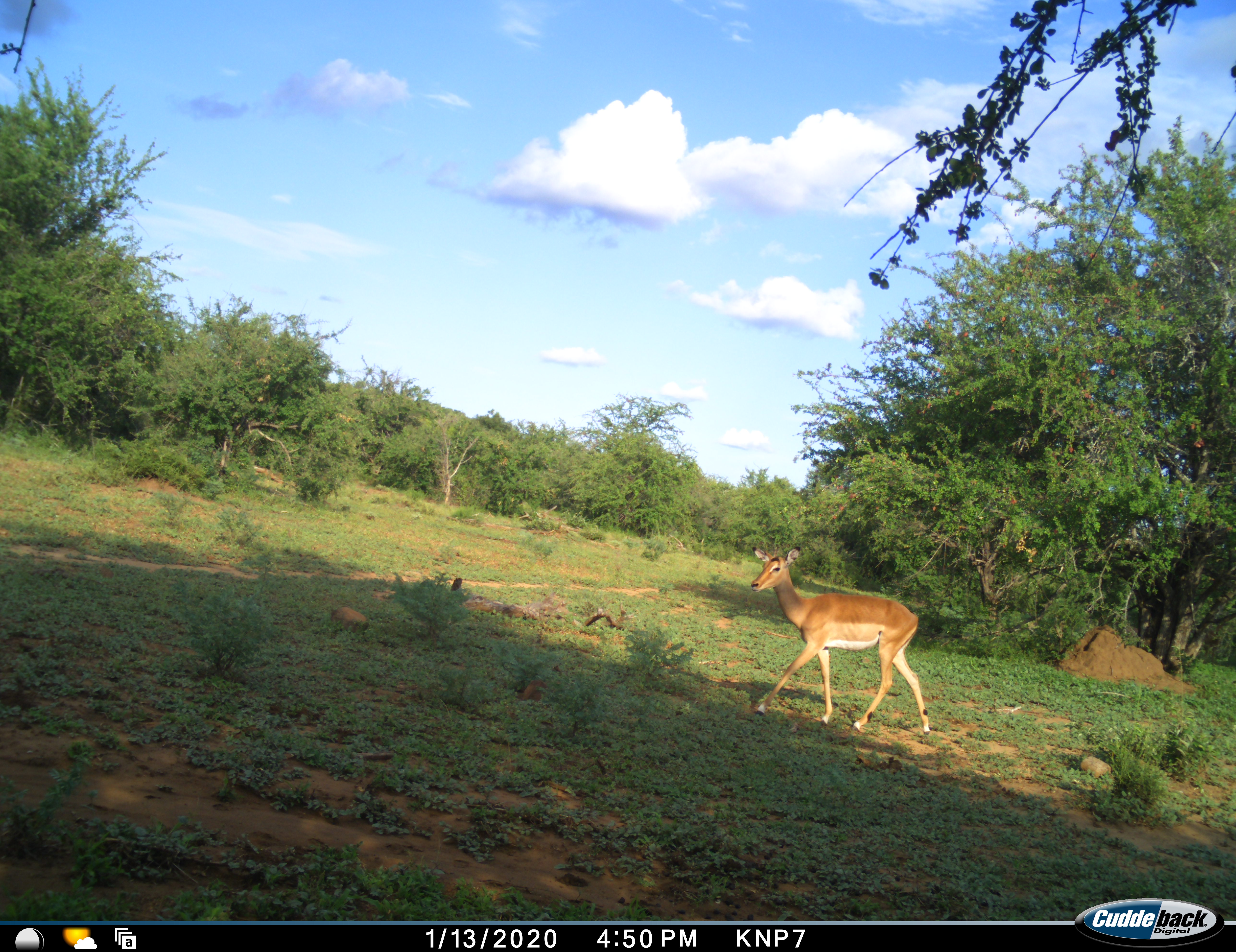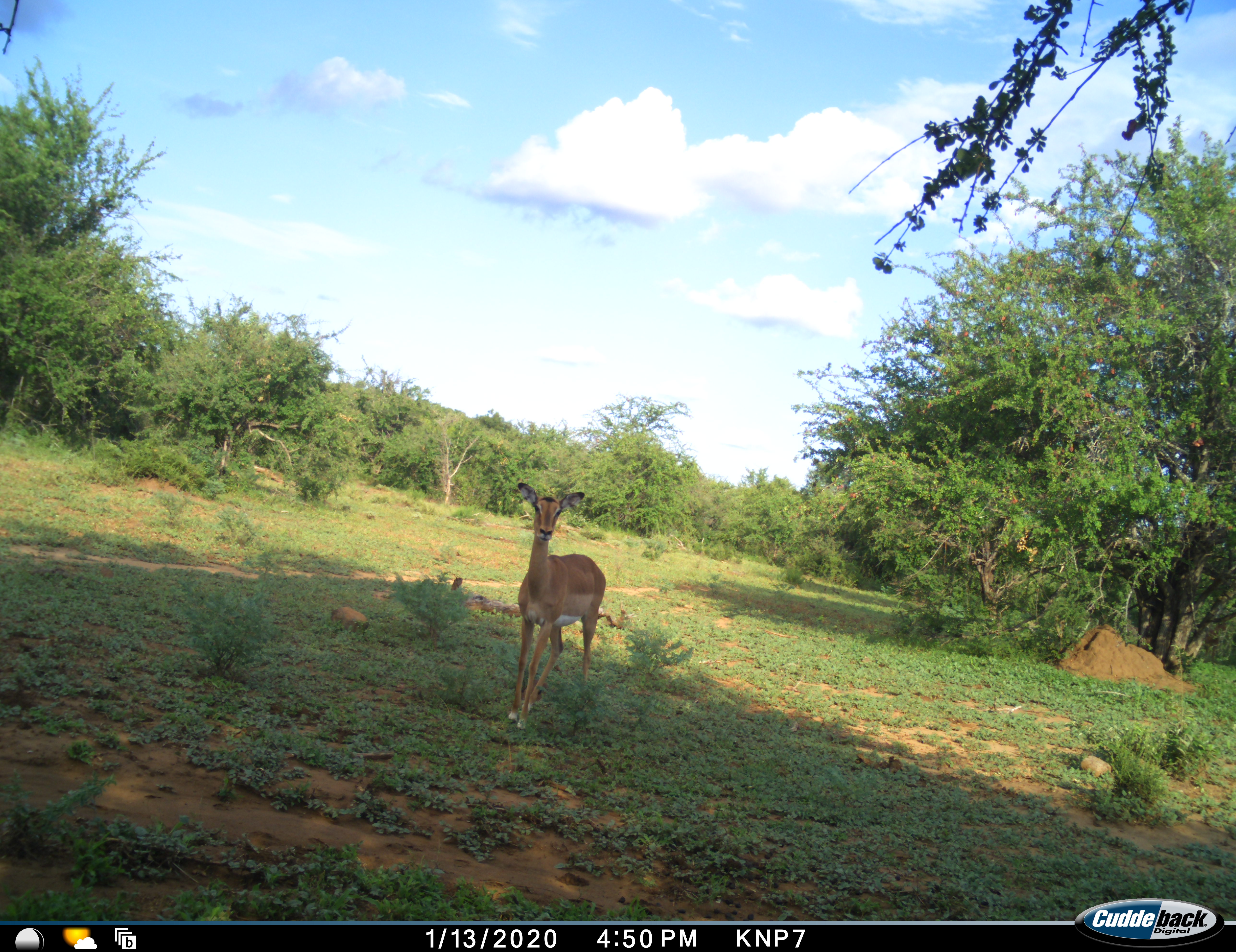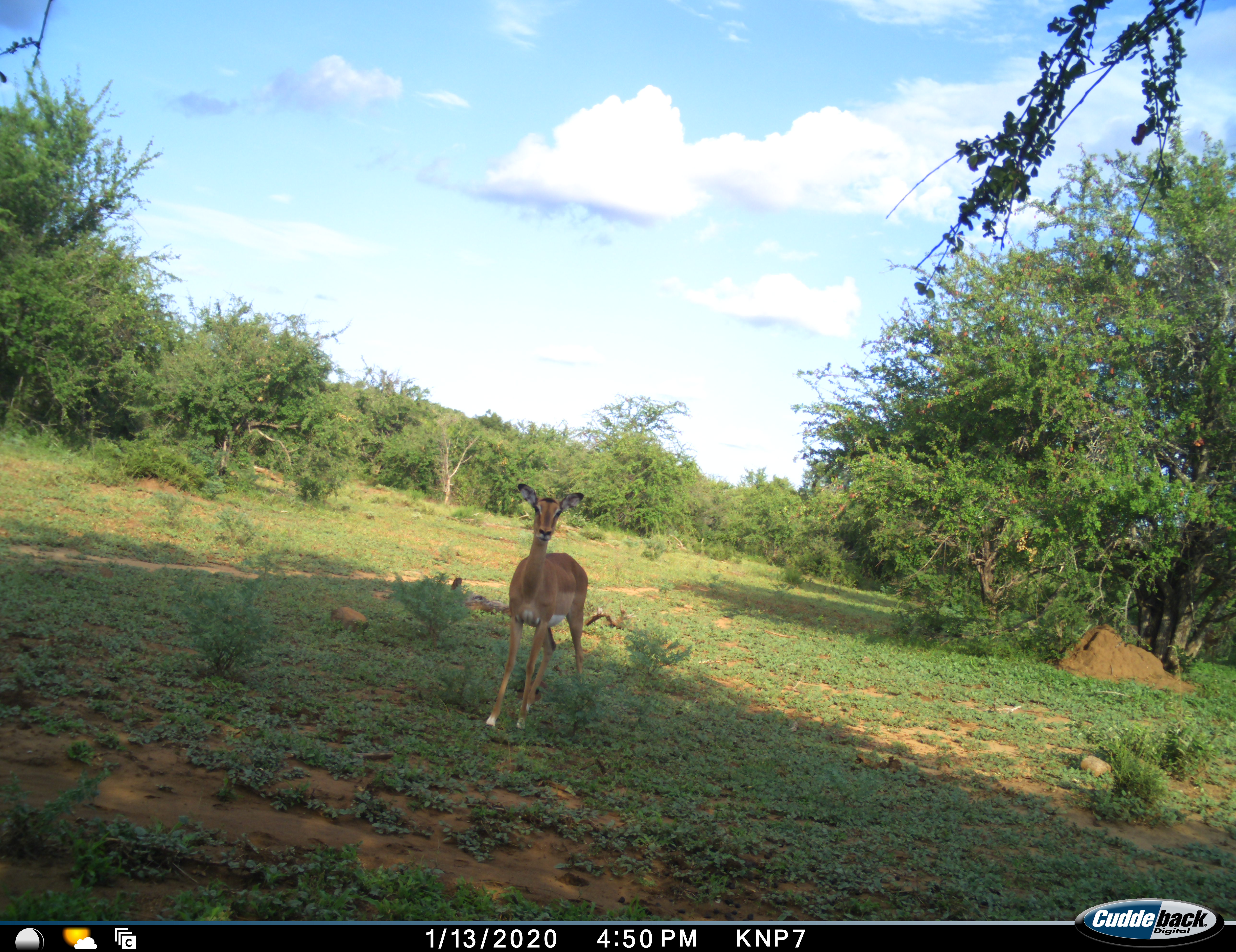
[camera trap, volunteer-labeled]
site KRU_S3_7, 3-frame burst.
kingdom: Animalia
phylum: Chordata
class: Mammalia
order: Artiodactyla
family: Bovidae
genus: Aepyceros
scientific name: Aepyceros melampus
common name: impala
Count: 1.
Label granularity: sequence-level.